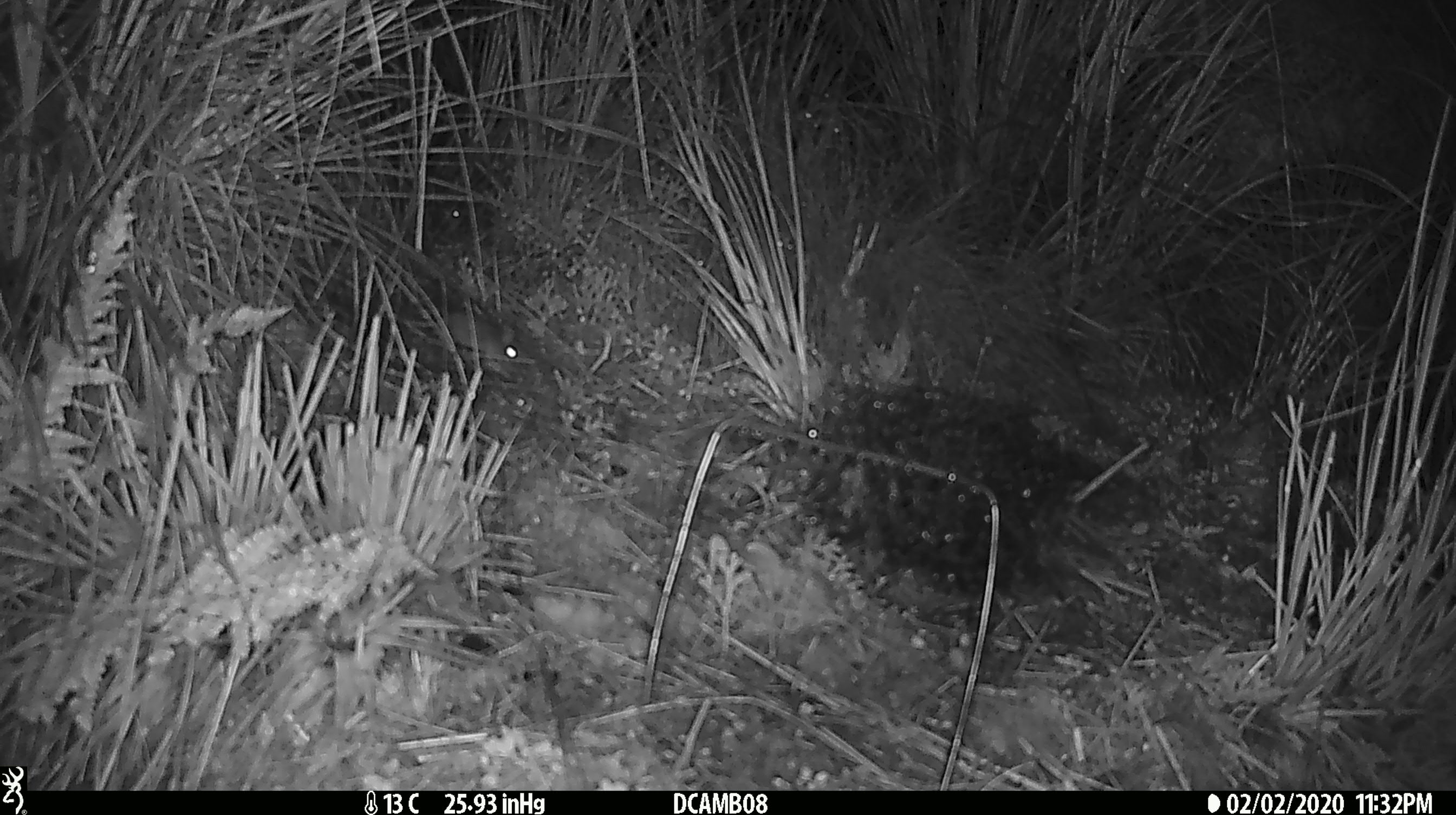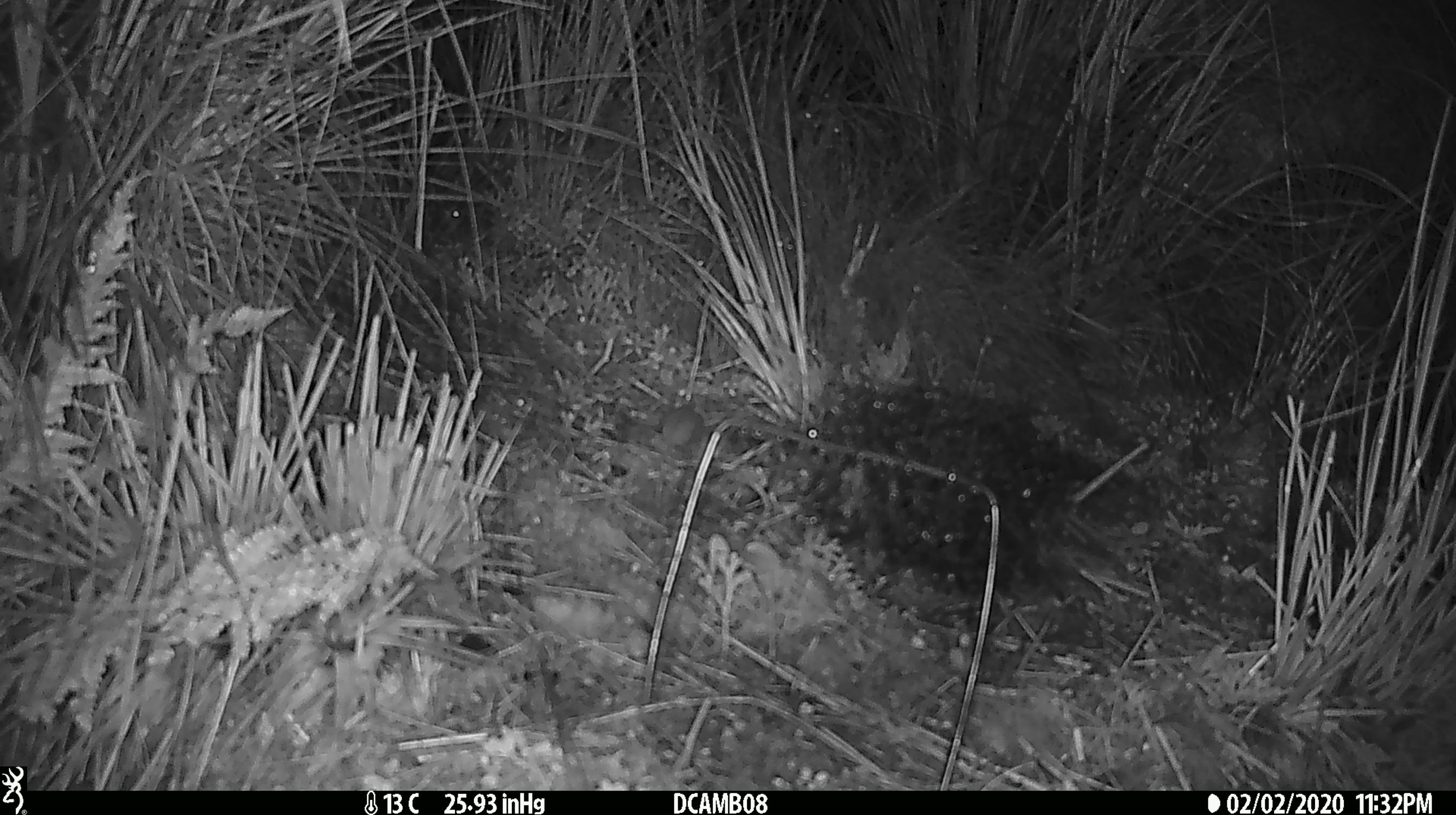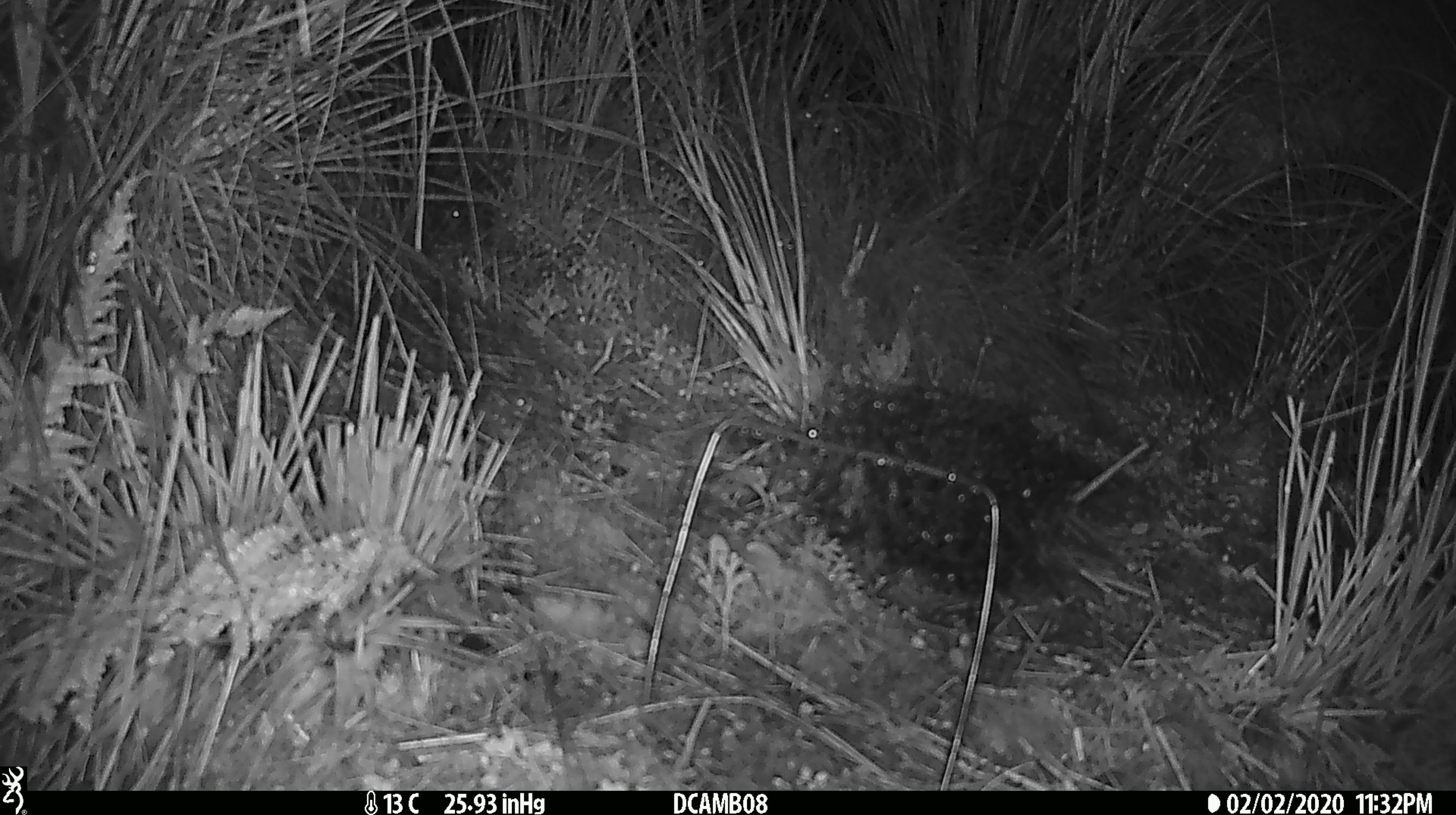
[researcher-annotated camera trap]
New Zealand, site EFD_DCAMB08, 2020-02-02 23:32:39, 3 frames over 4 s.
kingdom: Animalia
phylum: Chordata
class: Mammalia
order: Rodentia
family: Muridae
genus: Mus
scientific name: Mus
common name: mouse